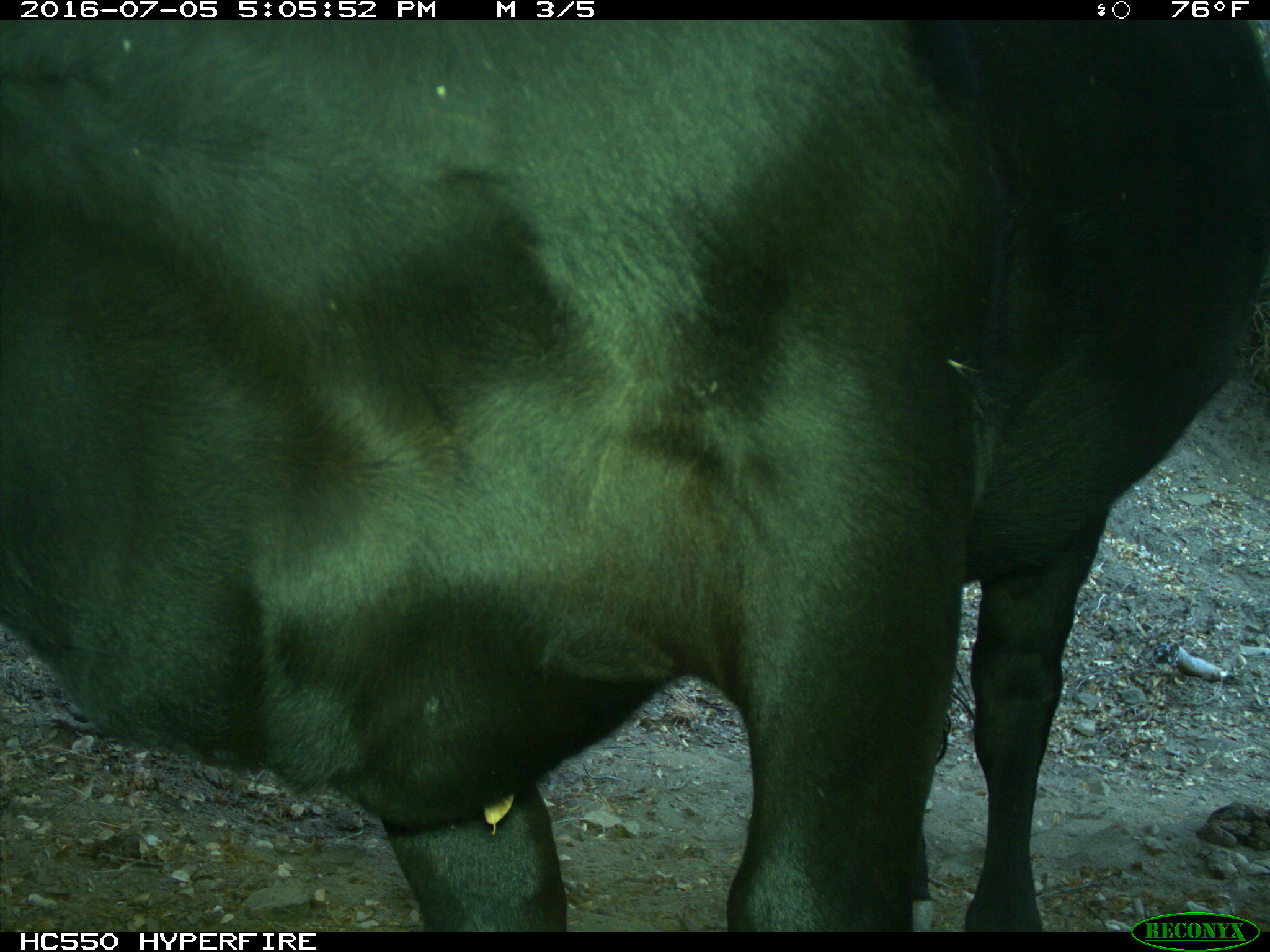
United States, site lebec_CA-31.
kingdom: Animalia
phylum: Chordata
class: Mammalia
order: Artiodactyla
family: Bovidae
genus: Bos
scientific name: Bos taurus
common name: domestic cow